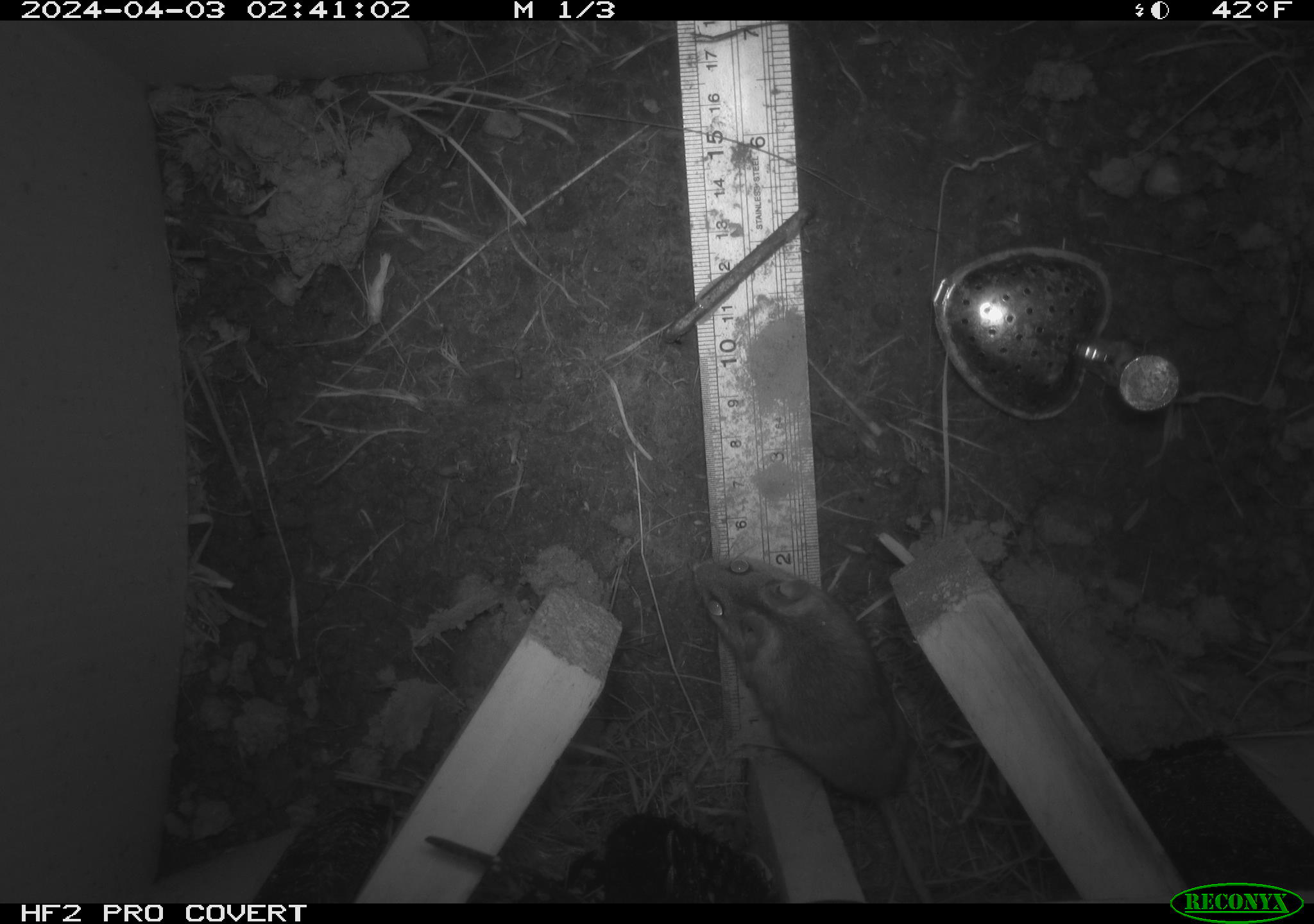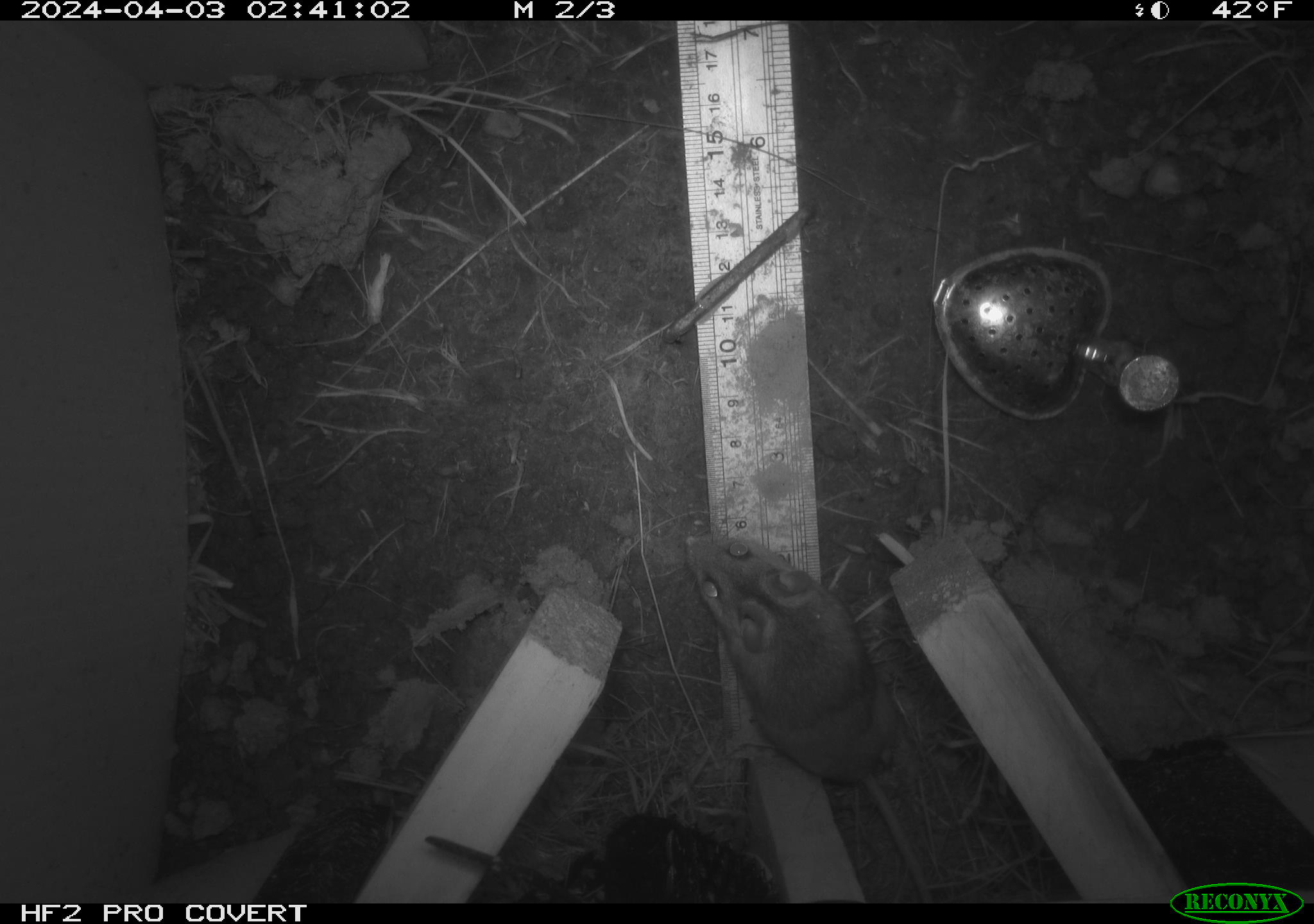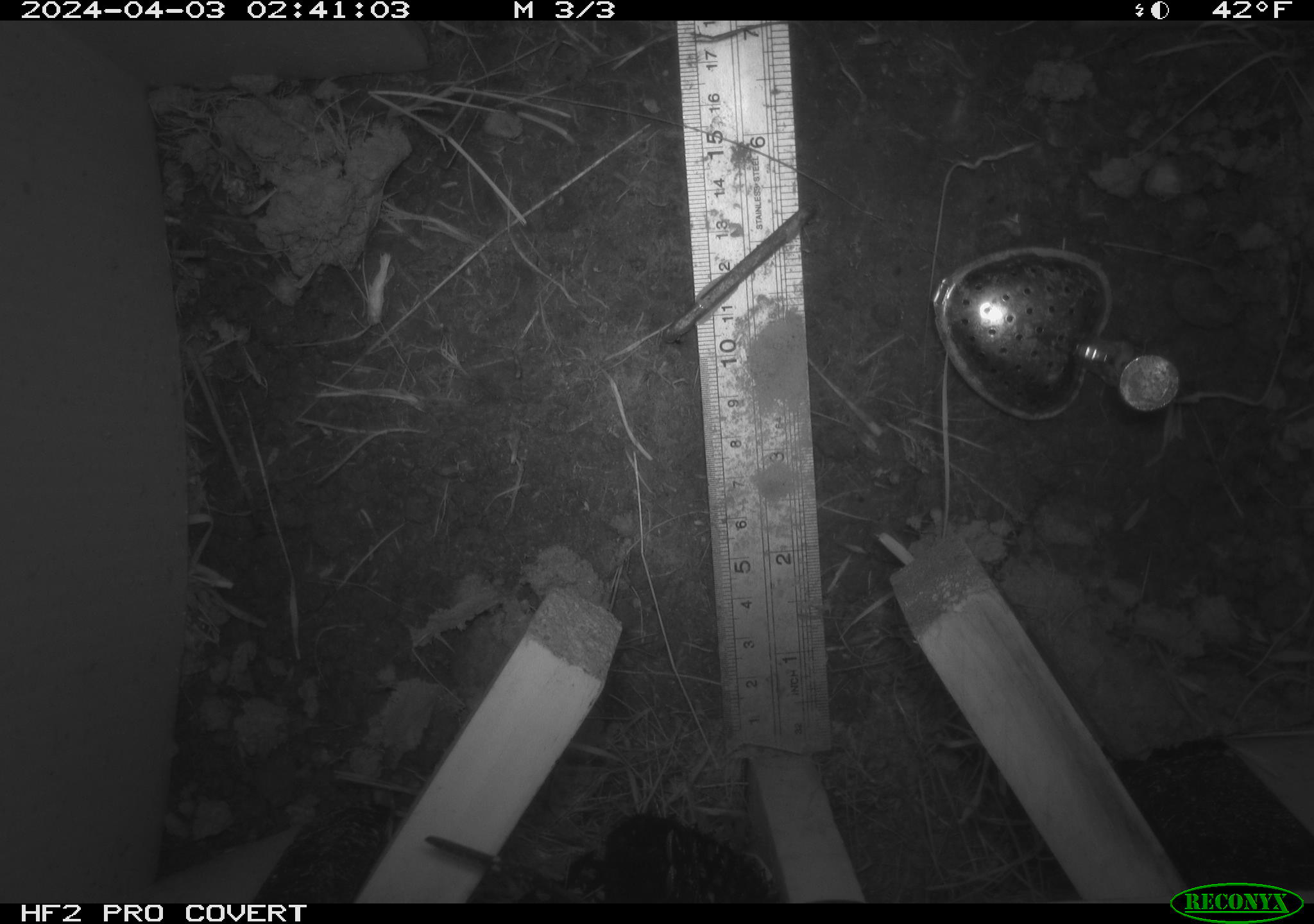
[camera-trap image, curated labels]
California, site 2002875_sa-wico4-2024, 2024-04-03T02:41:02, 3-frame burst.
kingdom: Animalia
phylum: Chordata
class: Mammalia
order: Rodentia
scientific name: Rodentia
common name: rodent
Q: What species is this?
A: Rodent (Rodentia).